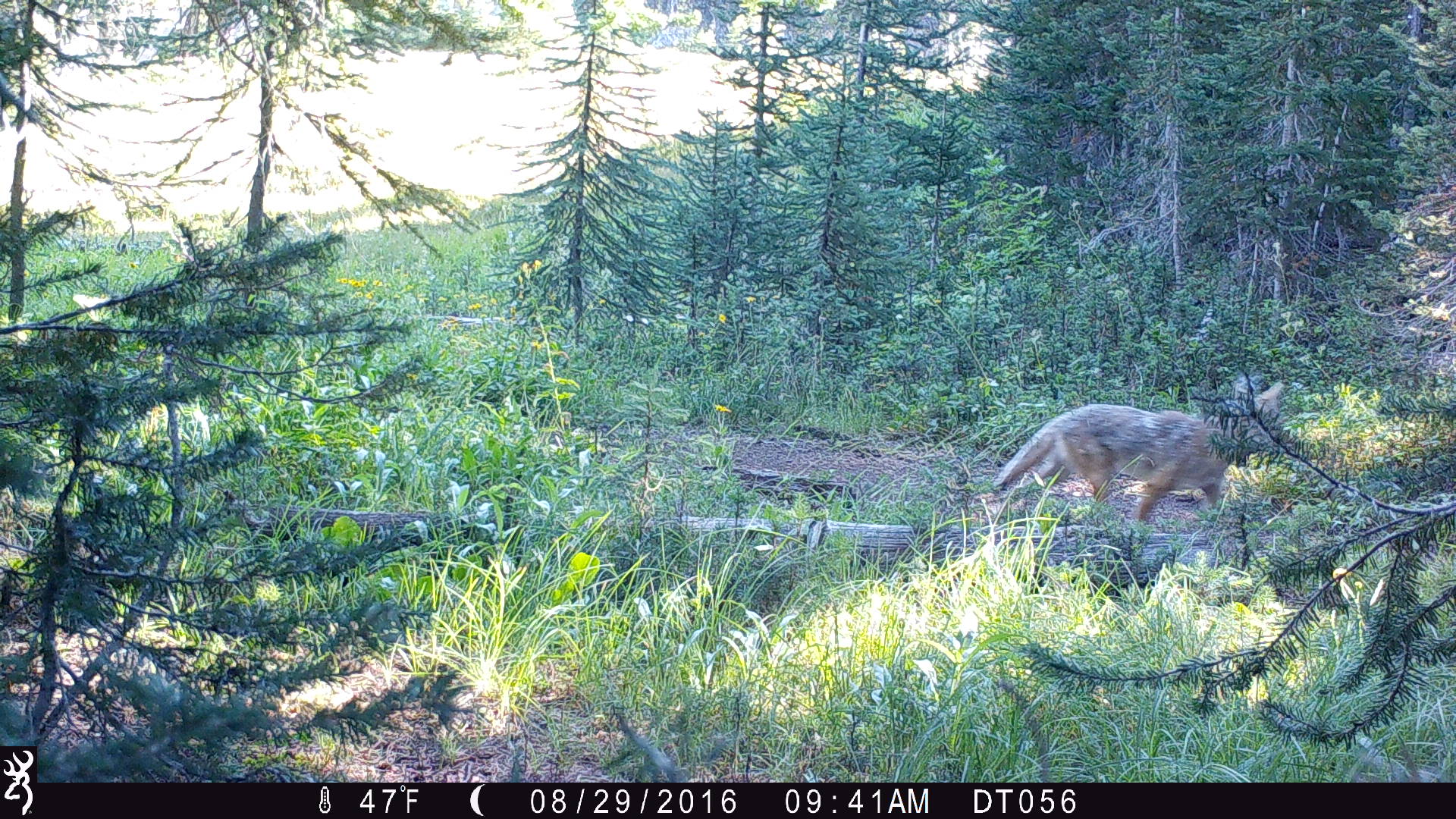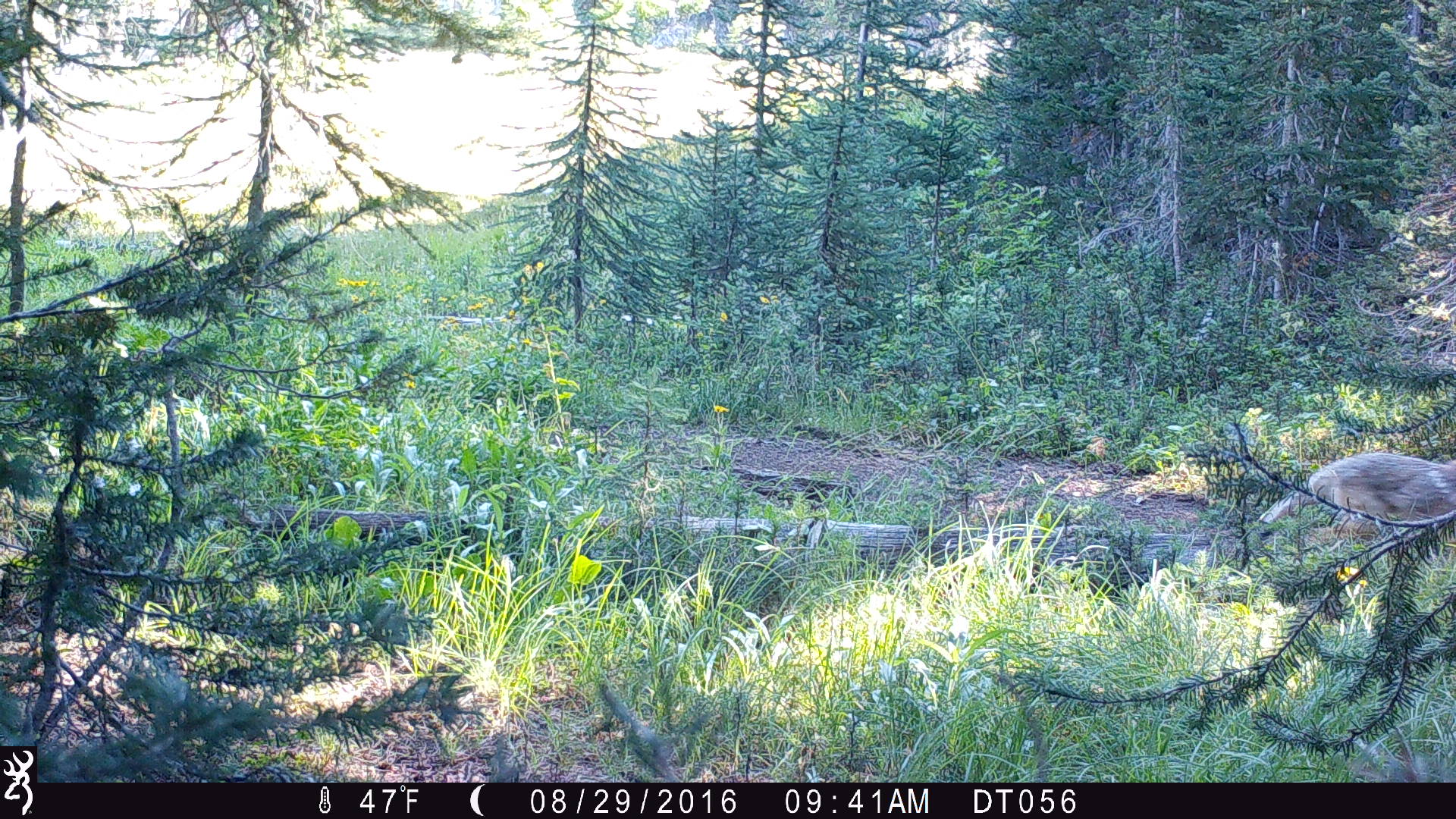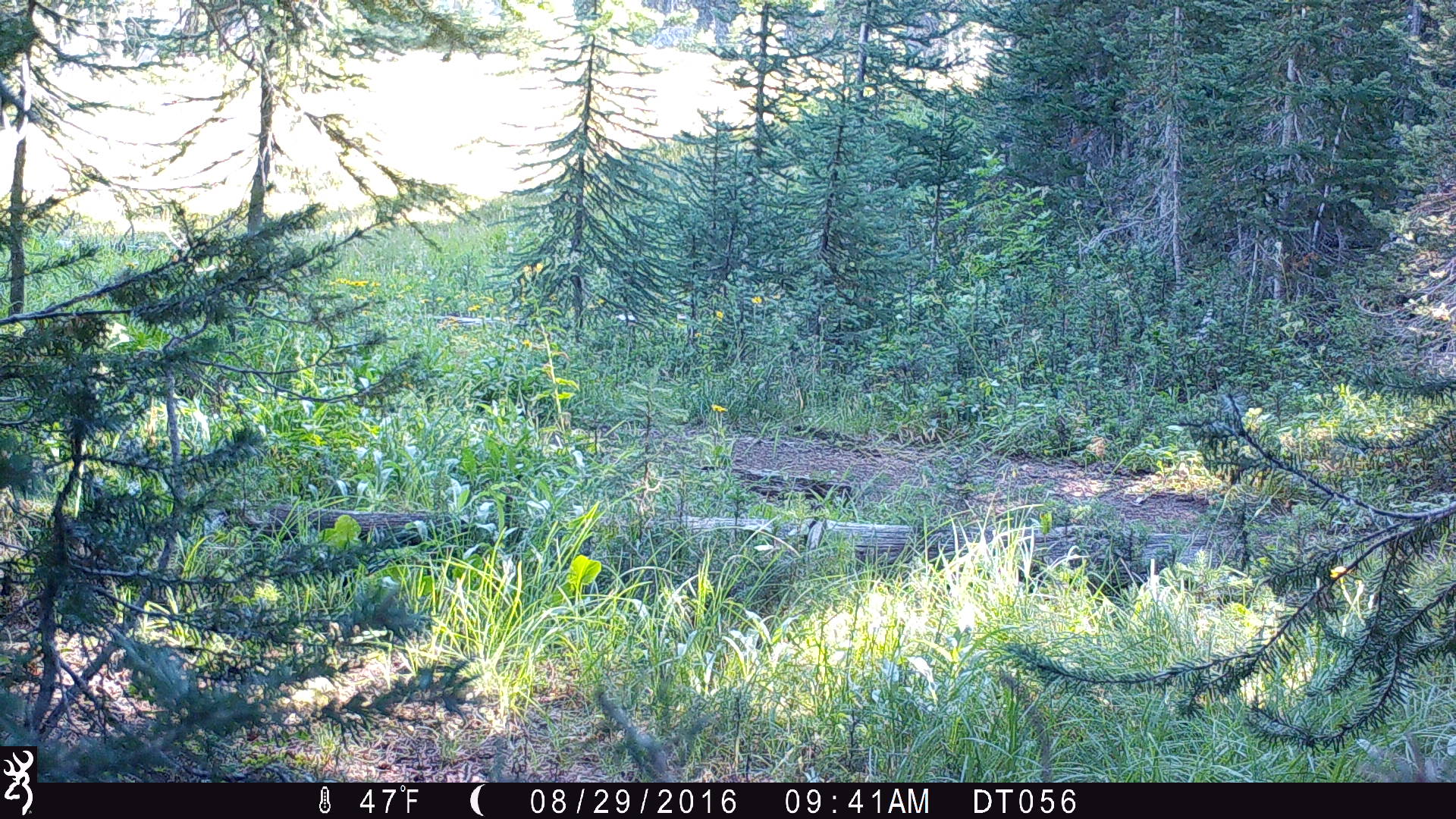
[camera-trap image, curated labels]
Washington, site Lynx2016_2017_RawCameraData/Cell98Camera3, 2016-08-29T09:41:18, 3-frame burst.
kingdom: Animalia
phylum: Chordata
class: Mammalia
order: Carnivora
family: Canidae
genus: Canis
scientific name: Canis latrans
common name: coyote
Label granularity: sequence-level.